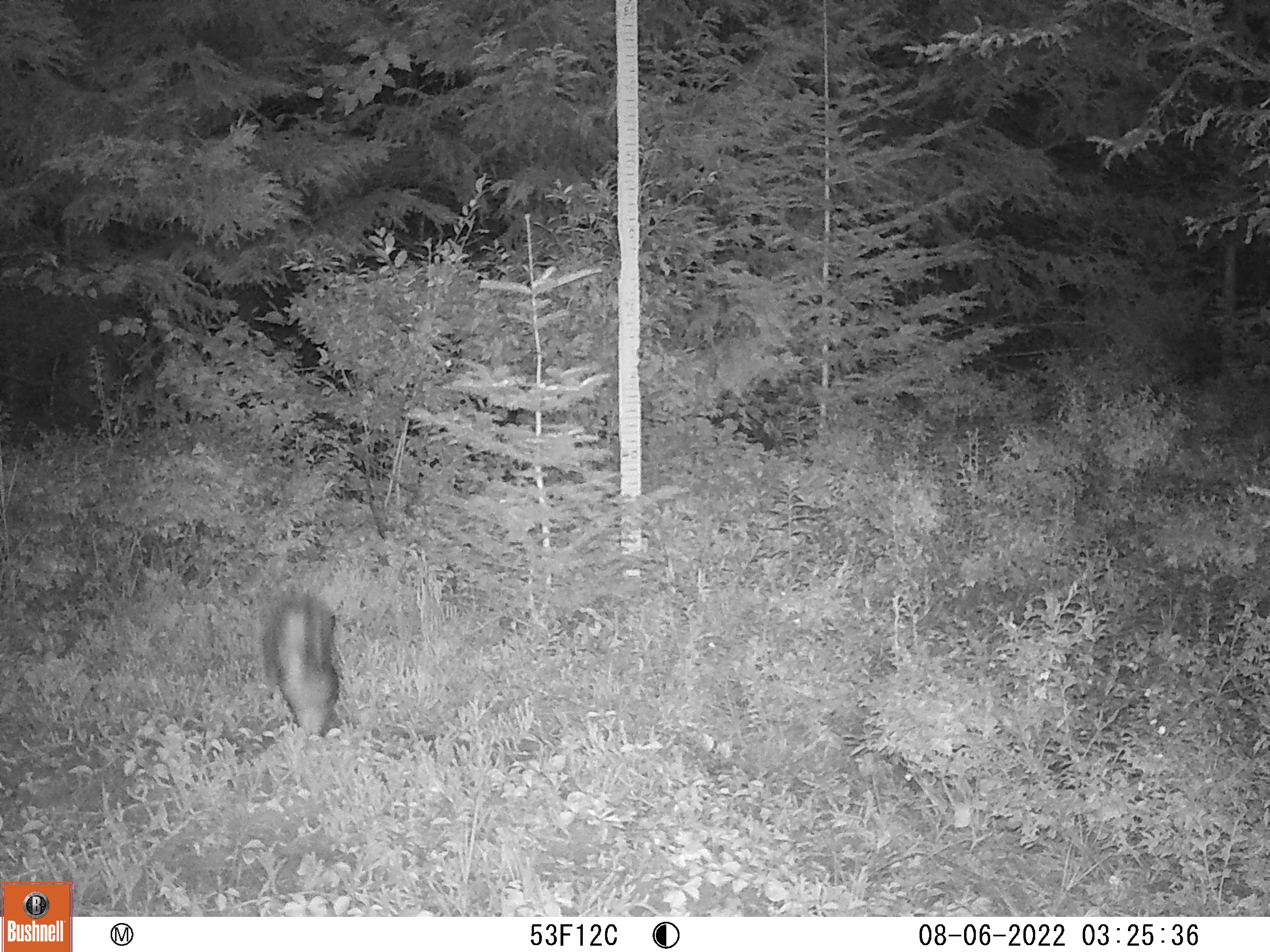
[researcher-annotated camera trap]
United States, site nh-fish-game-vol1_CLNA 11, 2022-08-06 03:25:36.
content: unidentified animal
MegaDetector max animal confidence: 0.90